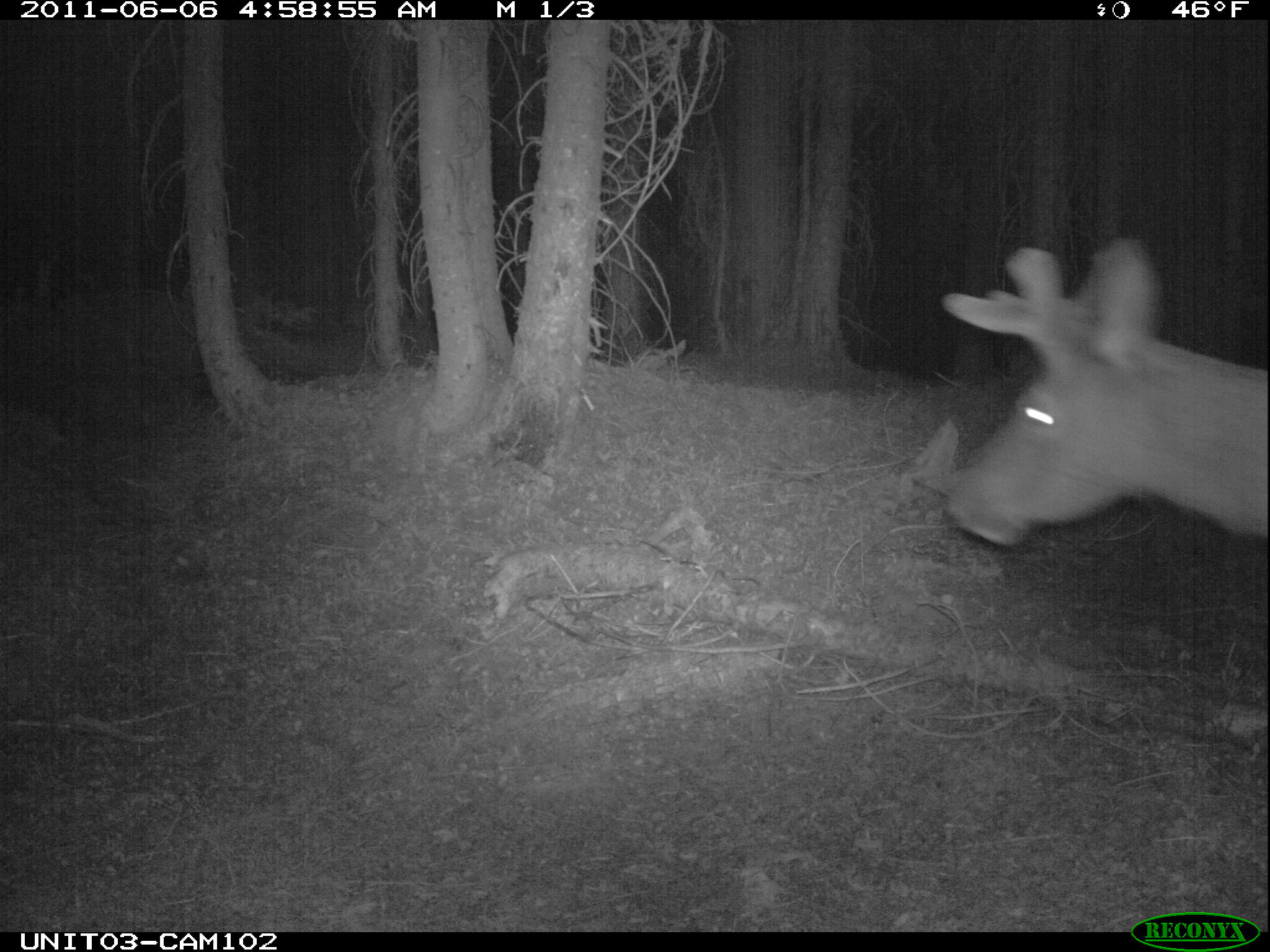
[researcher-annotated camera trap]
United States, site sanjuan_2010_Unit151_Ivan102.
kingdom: Animalia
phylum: Chordata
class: Mammalia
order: Artiodactyla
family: Cervidae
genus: Cervus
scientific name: Cervus elaphus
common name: red deer